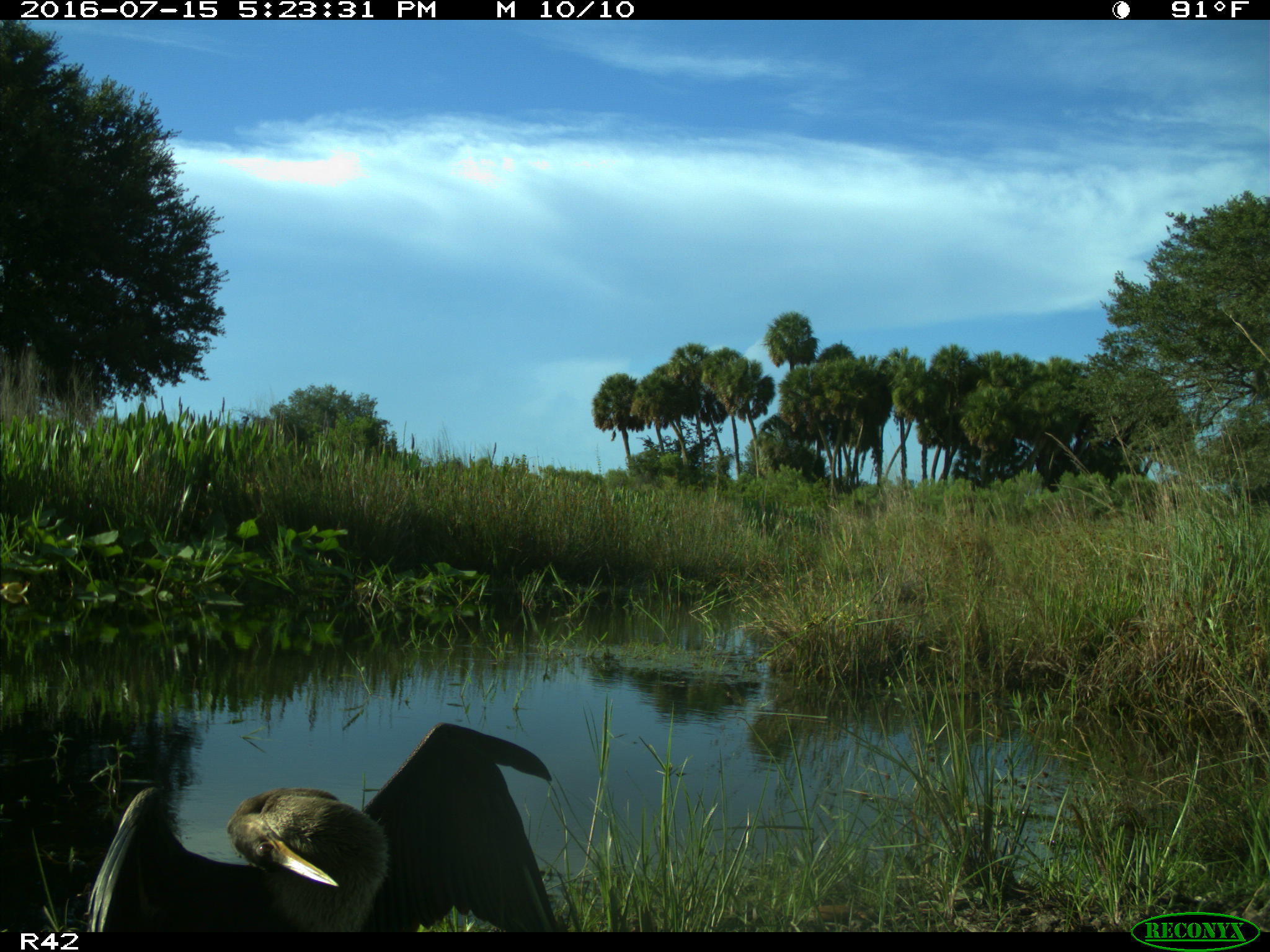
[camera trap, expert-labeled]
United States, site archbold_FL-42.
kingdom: Animalia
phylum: Chordata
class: Aves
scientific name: Aves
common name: birds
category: unidentified bird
Unidentified bird (birds) (Aves).